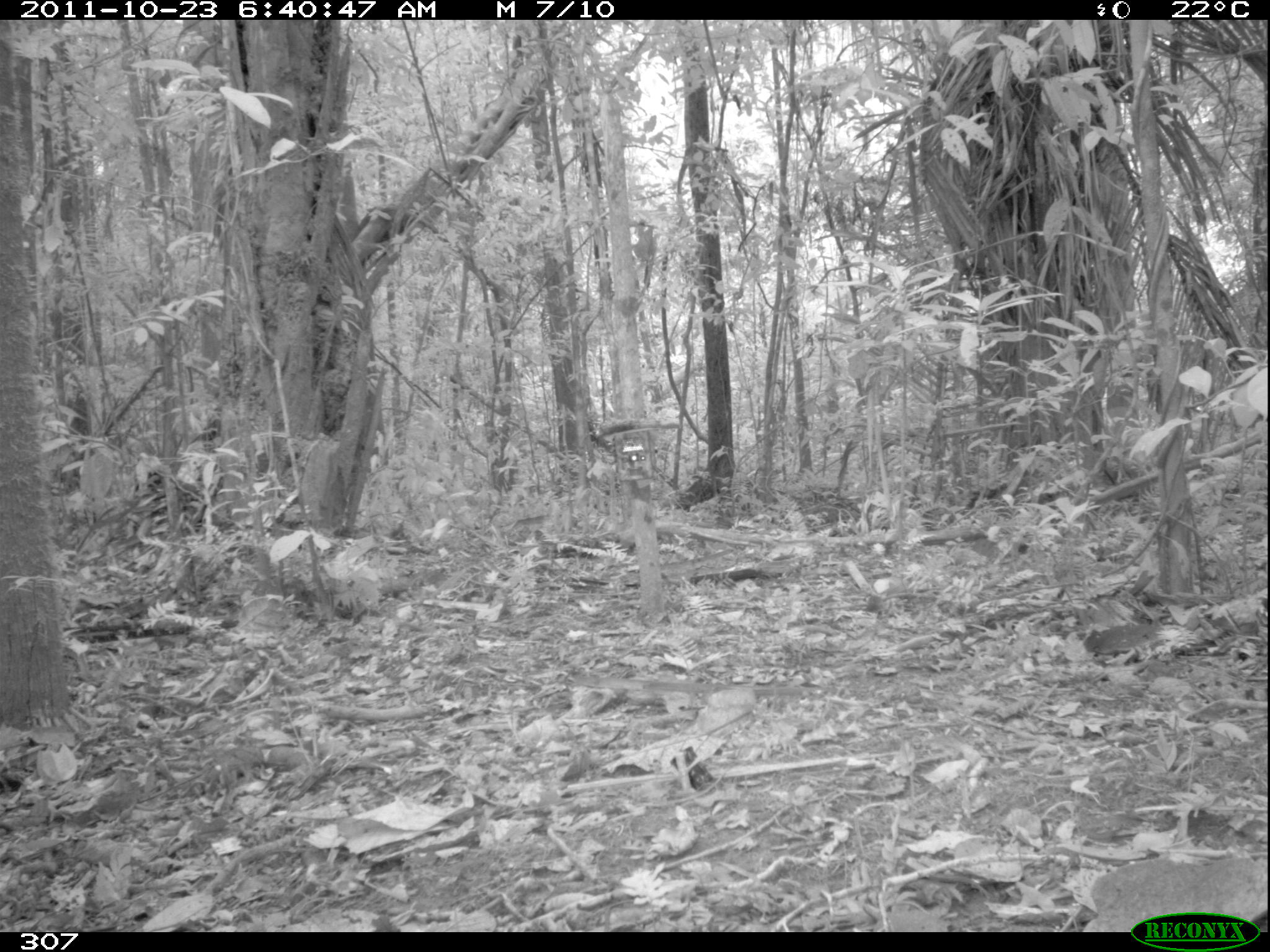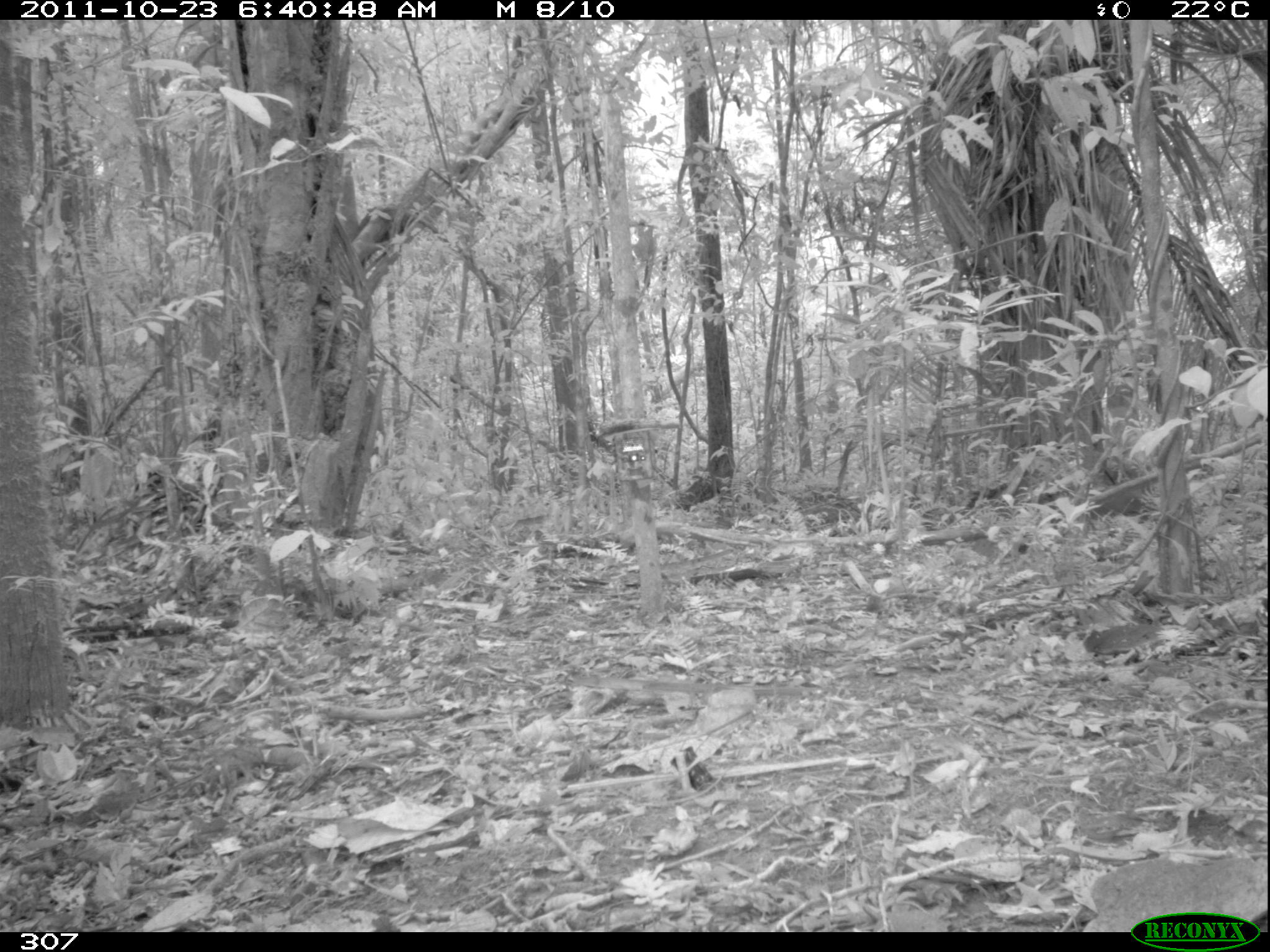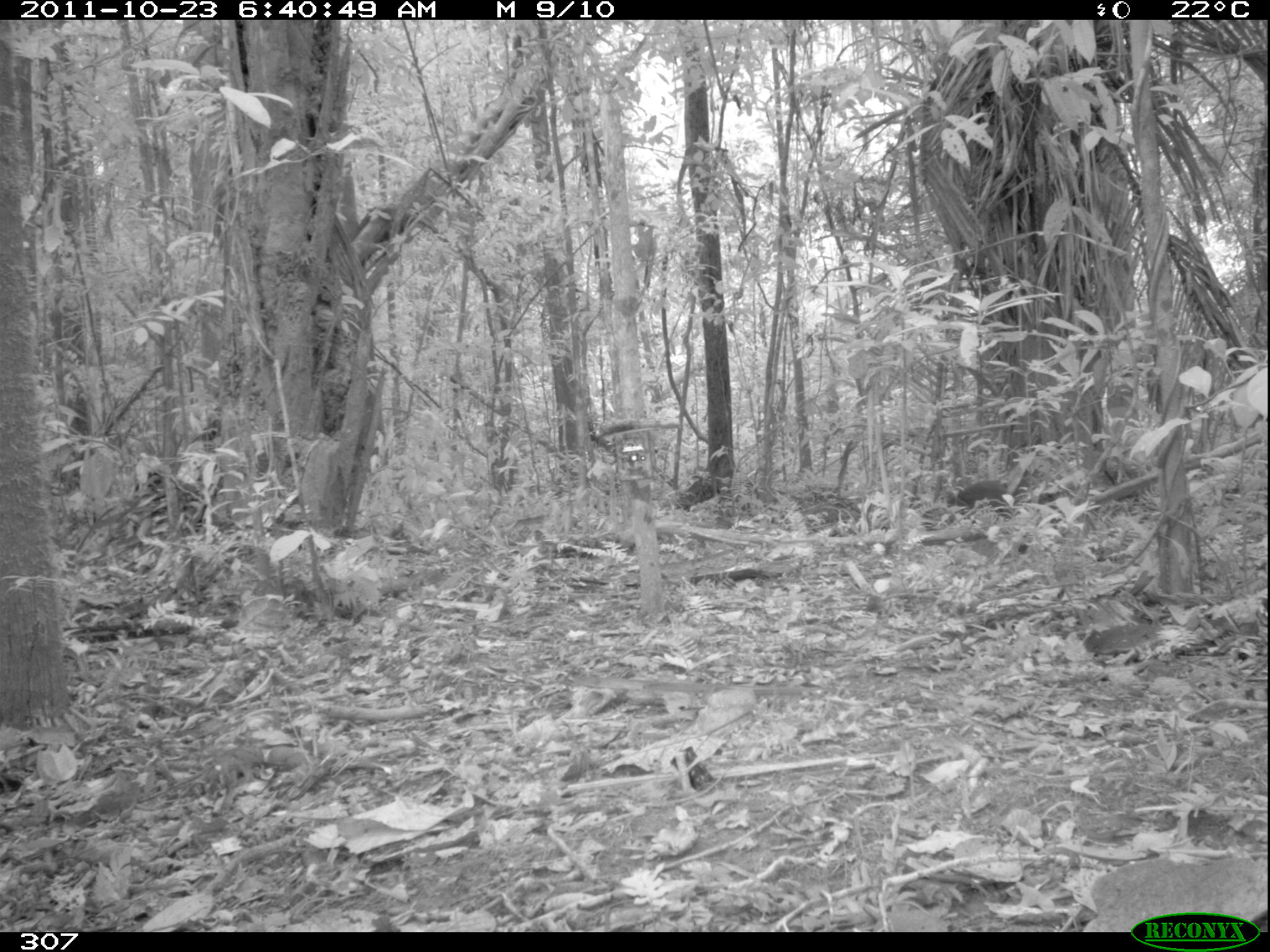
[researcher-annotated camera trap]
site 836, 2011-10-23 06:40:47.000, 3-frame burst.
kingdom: Animalia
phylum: Chordata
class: Mammalia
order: Rodentia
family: Dasyproctidae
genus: Dasyprocta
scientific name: Dasyprocta punctata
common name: central american agouti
Dasyprocta punctata (central american agouti).